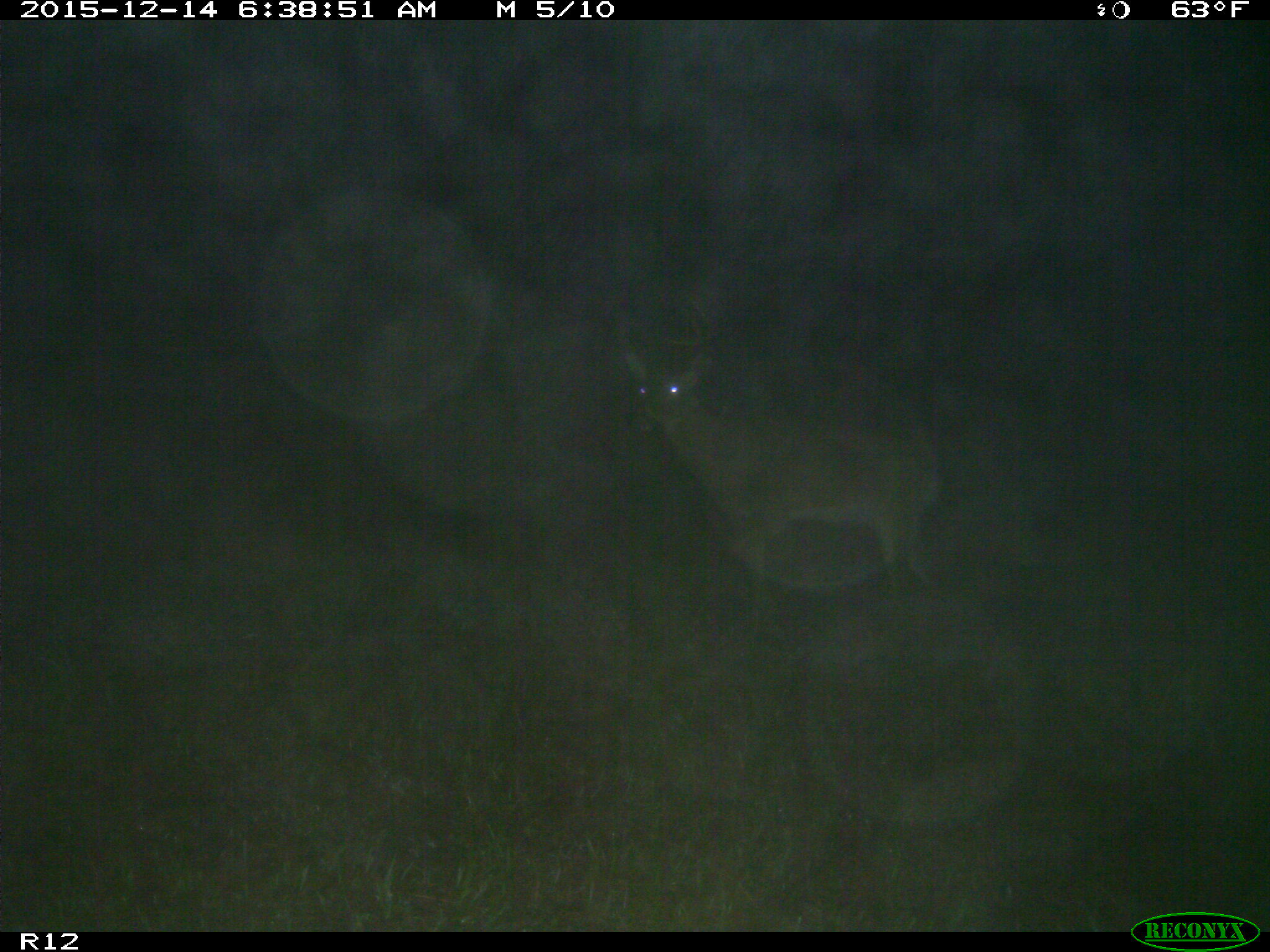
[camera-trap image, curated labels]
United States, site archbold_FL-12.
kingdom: Animalia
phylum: Chordata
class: Mammalia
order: Artiodactyla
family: Cervidae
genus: Odocoileus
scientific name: Odocoileus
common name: deer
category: unidentified deer